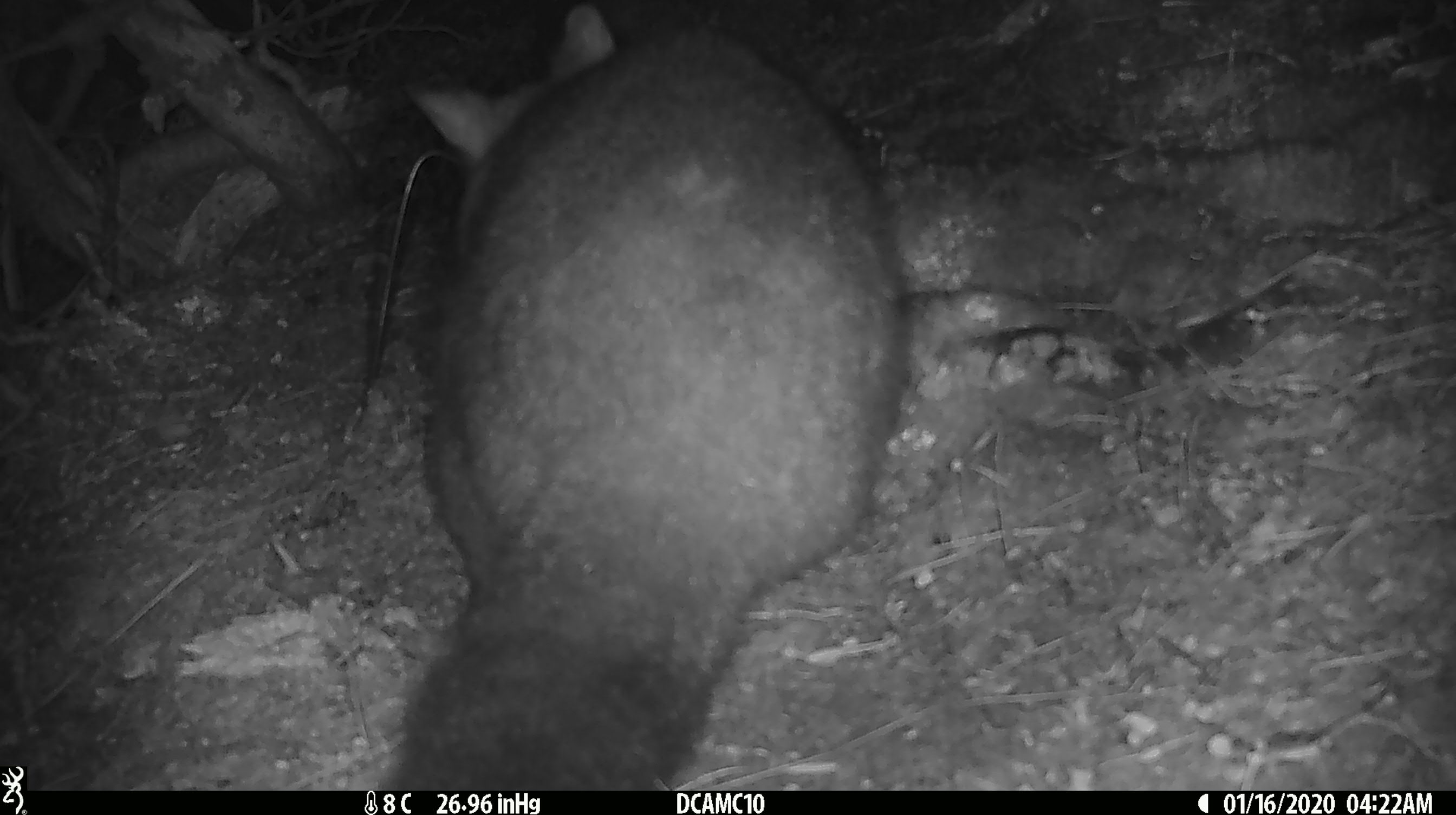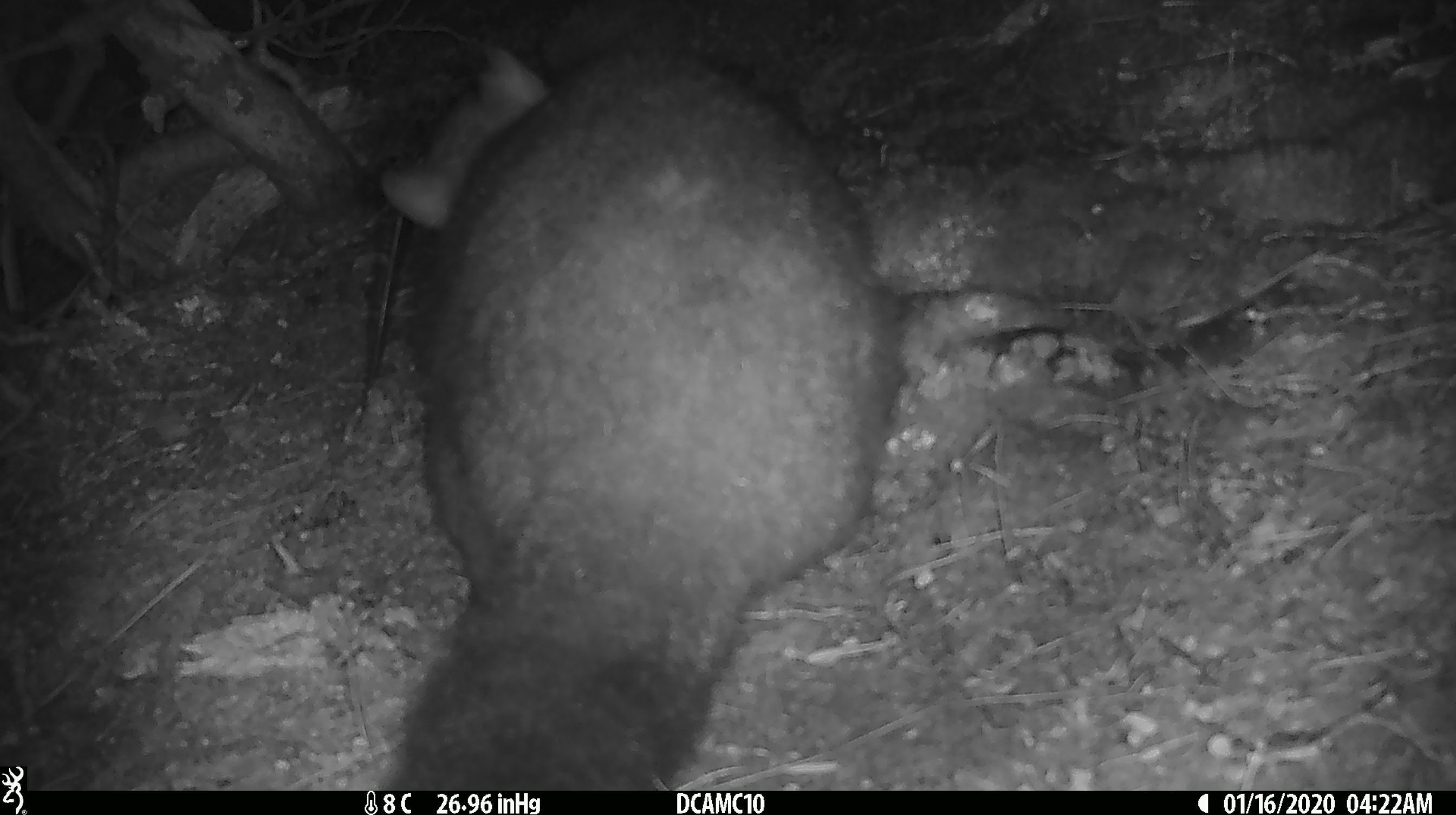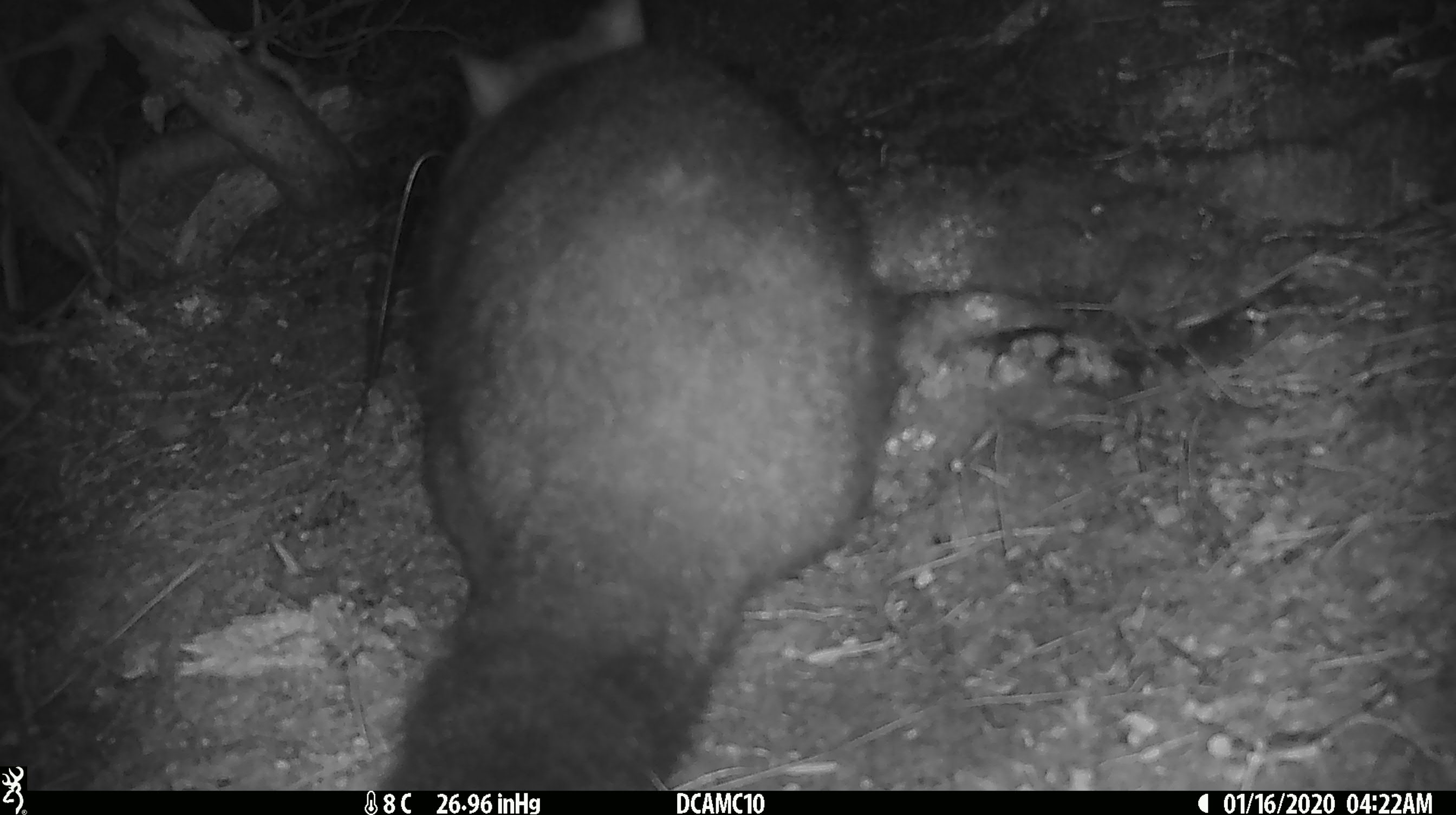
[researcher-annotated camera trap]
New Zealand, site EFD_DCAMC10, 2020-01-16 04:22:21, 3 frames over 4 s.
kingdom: Animalia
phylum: Chordata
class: Mammalia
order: Diprotodontia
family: Phalangeridae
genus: Trichosurus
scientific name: Trichosurus vulpecula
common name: common brushtail possum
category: possum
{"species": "possum (common brushtail possum) (Trichosurus vulpecula)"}